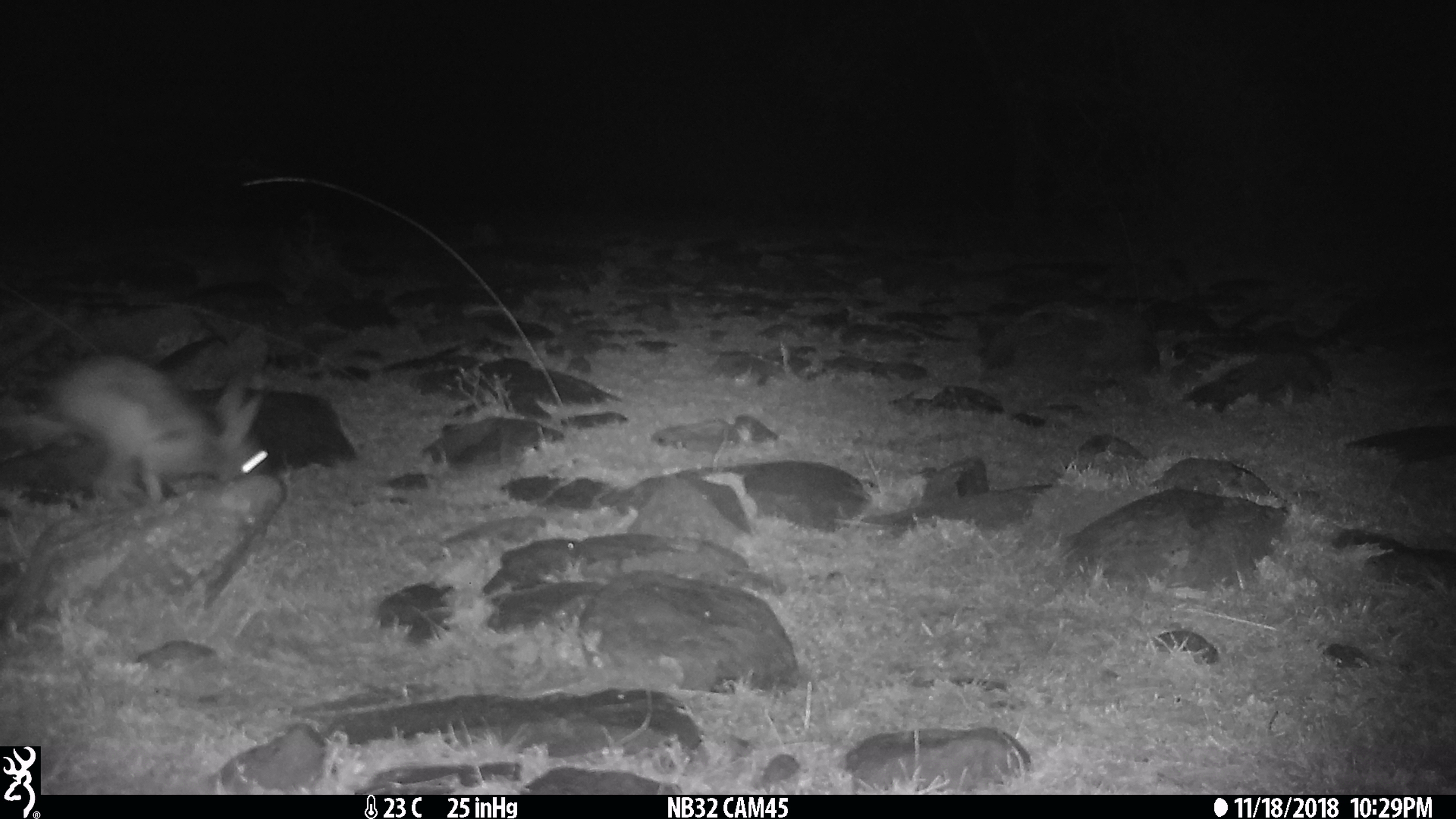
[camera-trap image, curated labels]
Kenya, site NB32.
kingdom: Animalia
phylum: Chordata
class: Mammalia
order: Lagomorpha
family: Leporidae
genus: Lepus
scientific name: Lepus capensis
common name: cape hare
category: hare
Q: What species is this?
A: Hare (cape hare) (Lepus capensis).